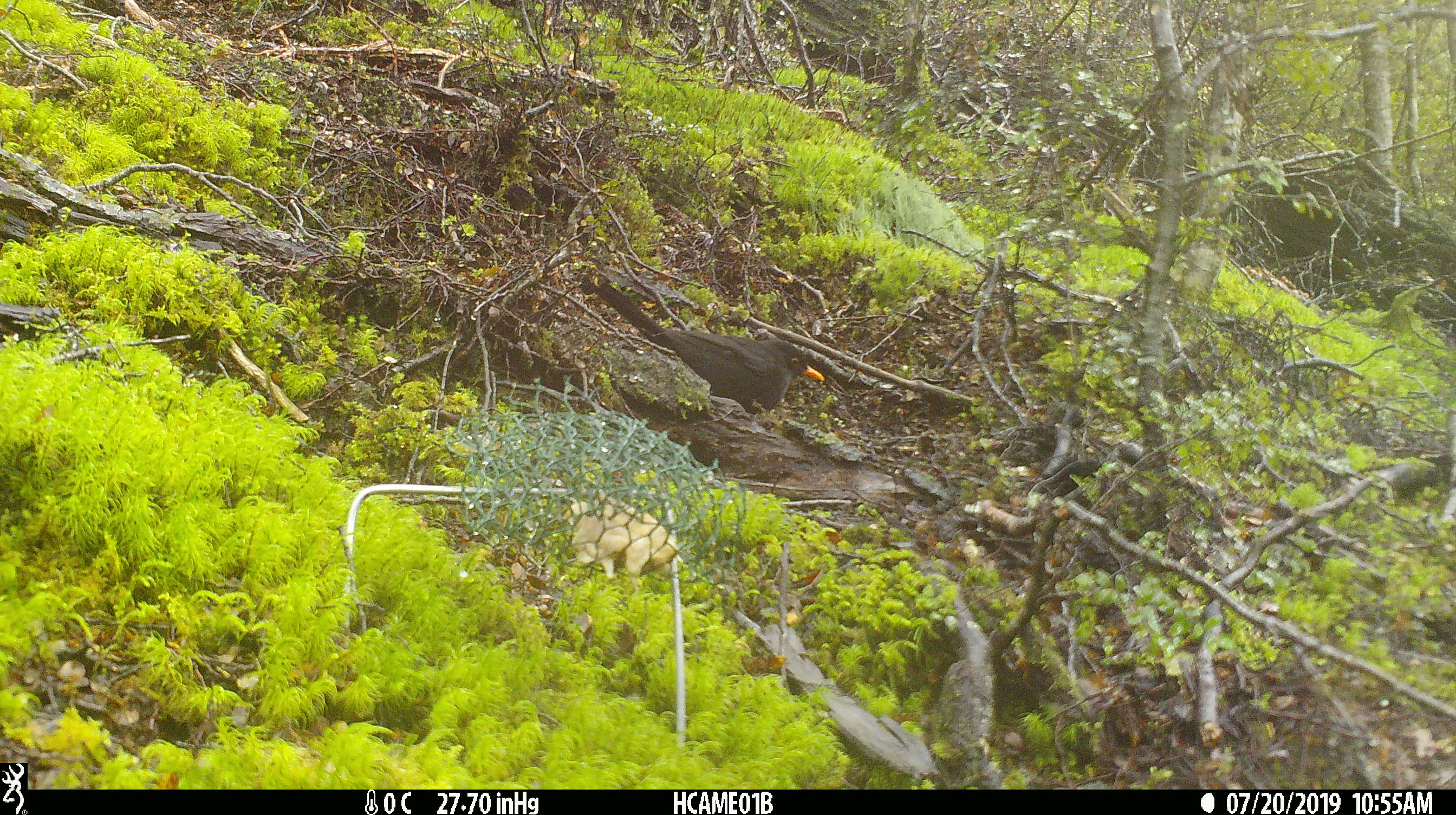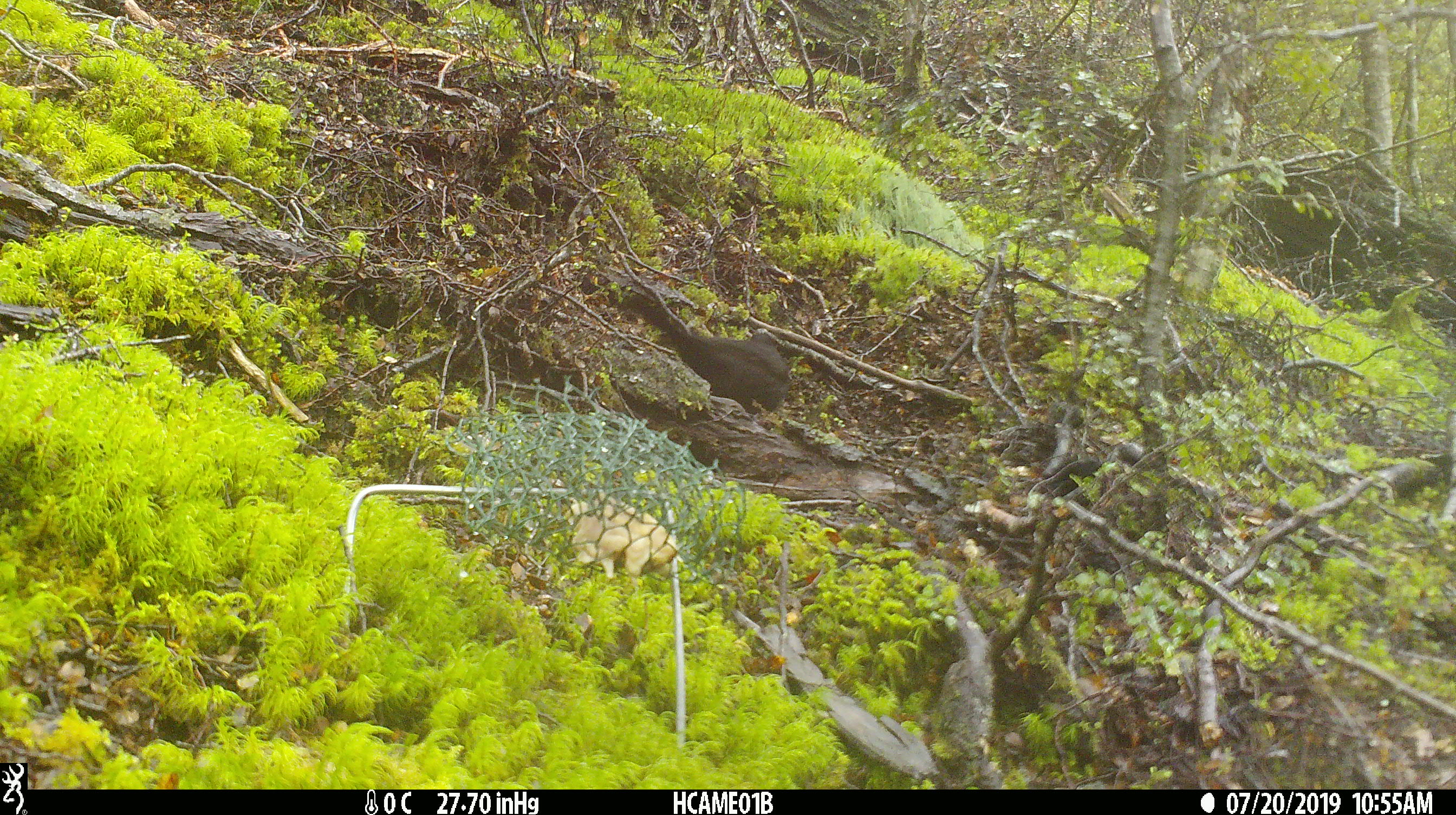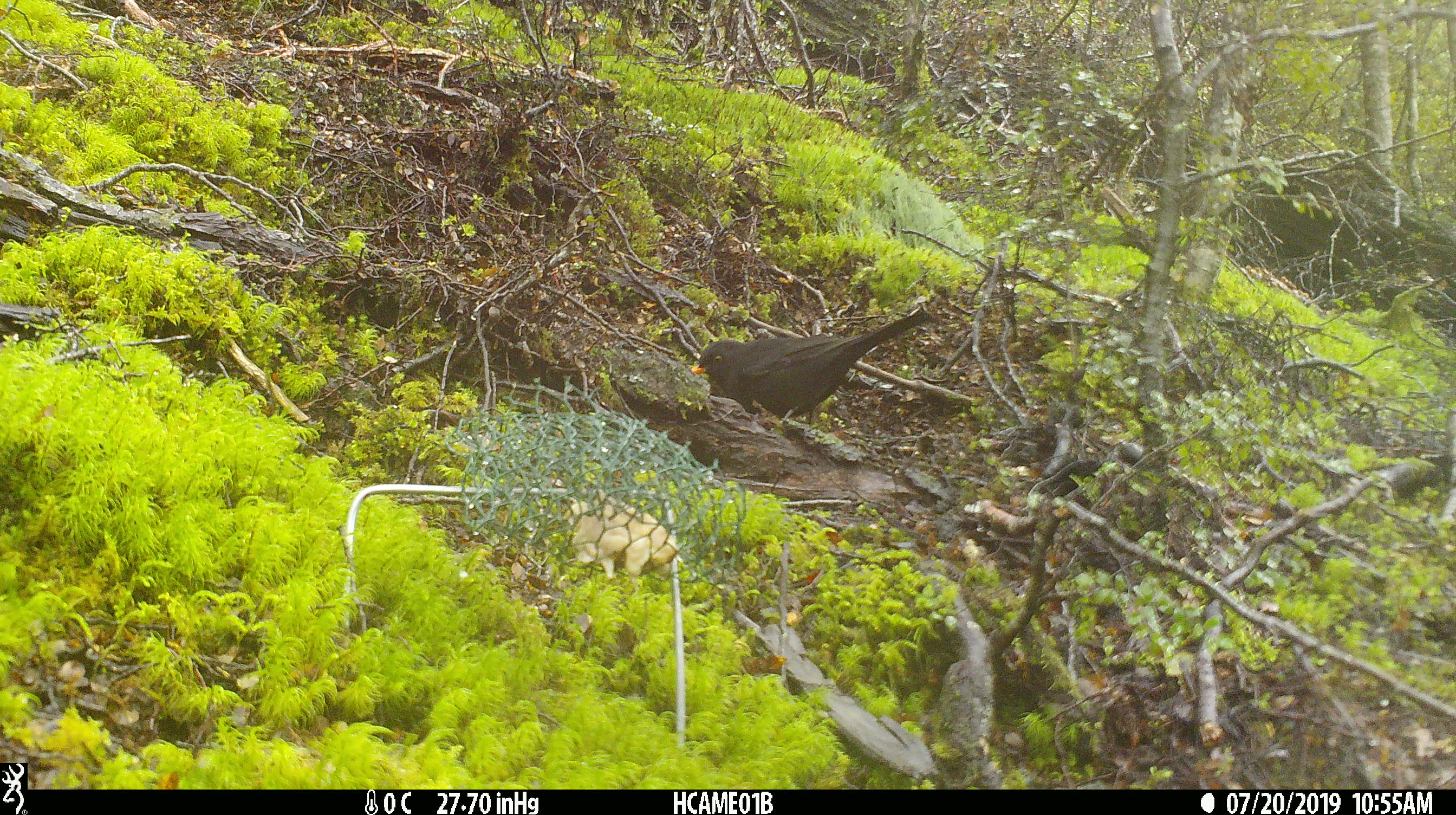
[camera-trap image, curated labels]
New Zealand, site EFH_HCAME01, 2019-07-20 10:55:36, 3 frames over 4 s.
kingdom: Animalia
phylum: Chordata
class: Aves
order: Passeriformes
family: Turdidae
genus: Turdus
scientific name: Turdus merula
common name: eurasian blackbird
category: blackbird